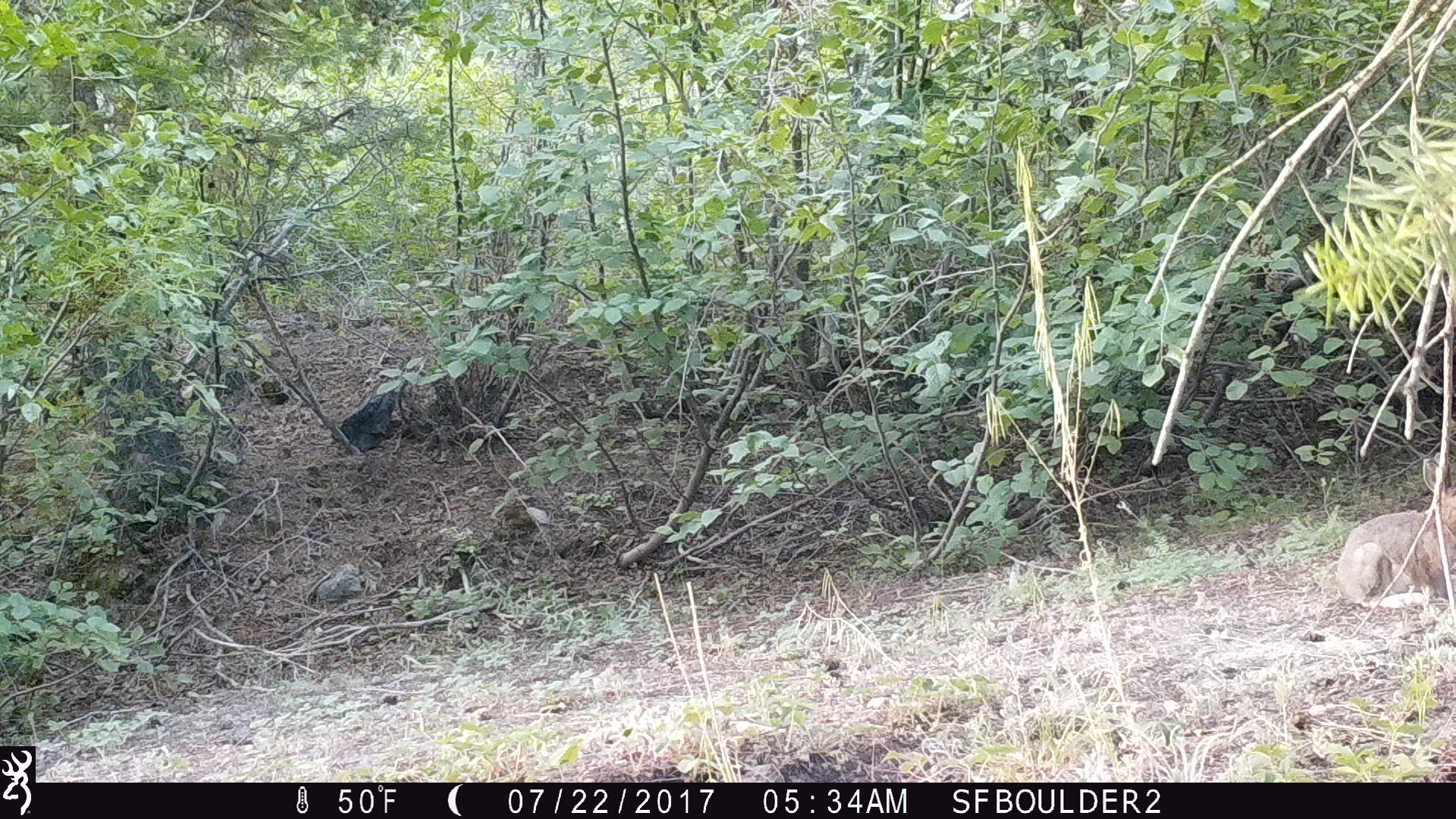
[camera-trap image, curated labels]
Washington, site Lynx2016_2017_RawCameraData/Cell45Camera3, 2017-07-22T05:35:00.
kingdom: Animalia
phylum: Chordata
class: Mammalia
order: Lagomorpha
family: Leporidae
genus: Lepus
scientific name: Lepus americanus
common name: snowshoe hare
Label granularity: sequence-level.